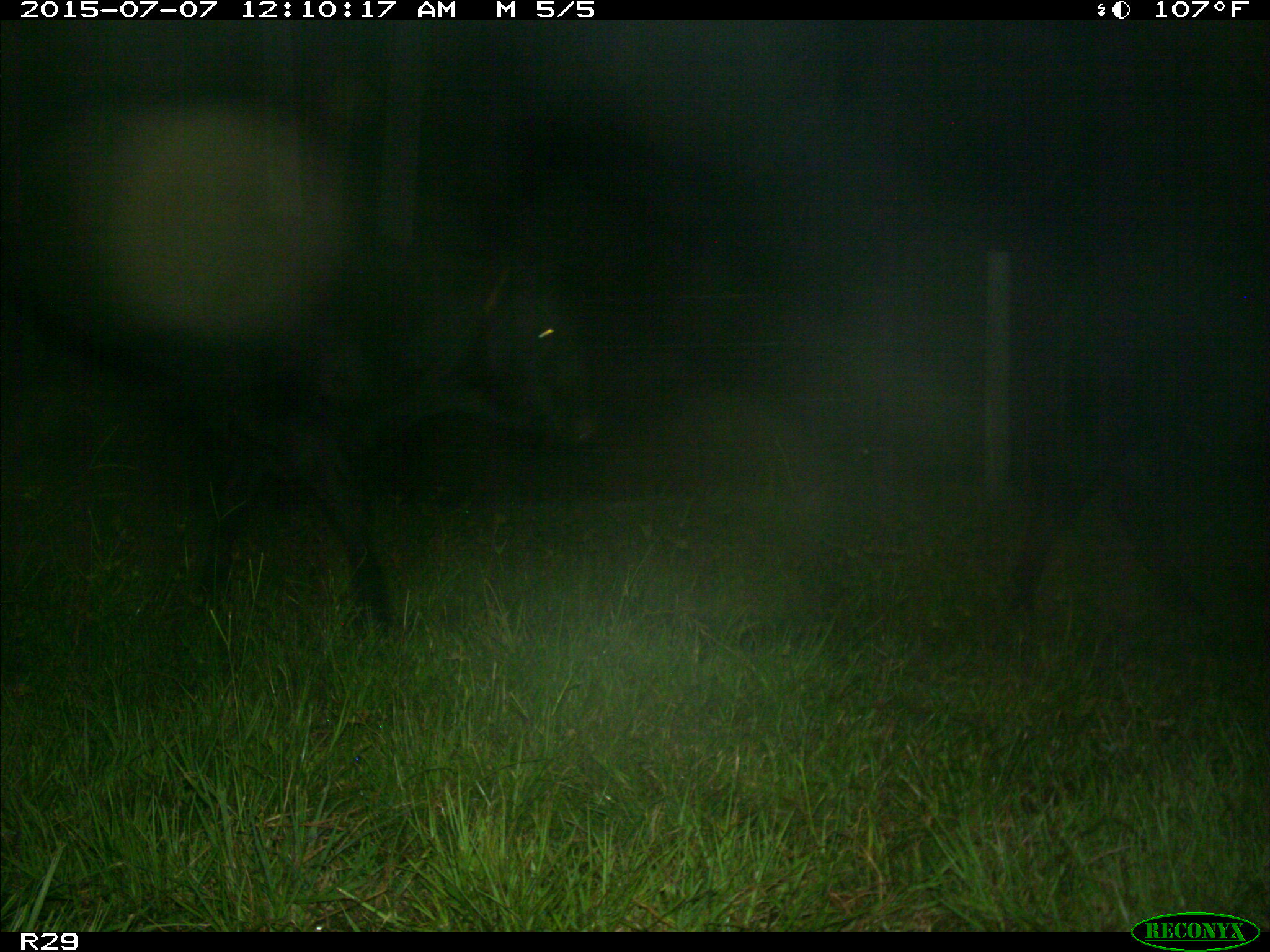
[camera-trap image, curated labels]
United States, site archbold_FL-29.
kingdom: Animalia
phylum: Chordata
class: Mammalia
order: Artiodactyla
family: Bovidae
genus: Bos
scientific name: Bos taurus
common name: domestic cow